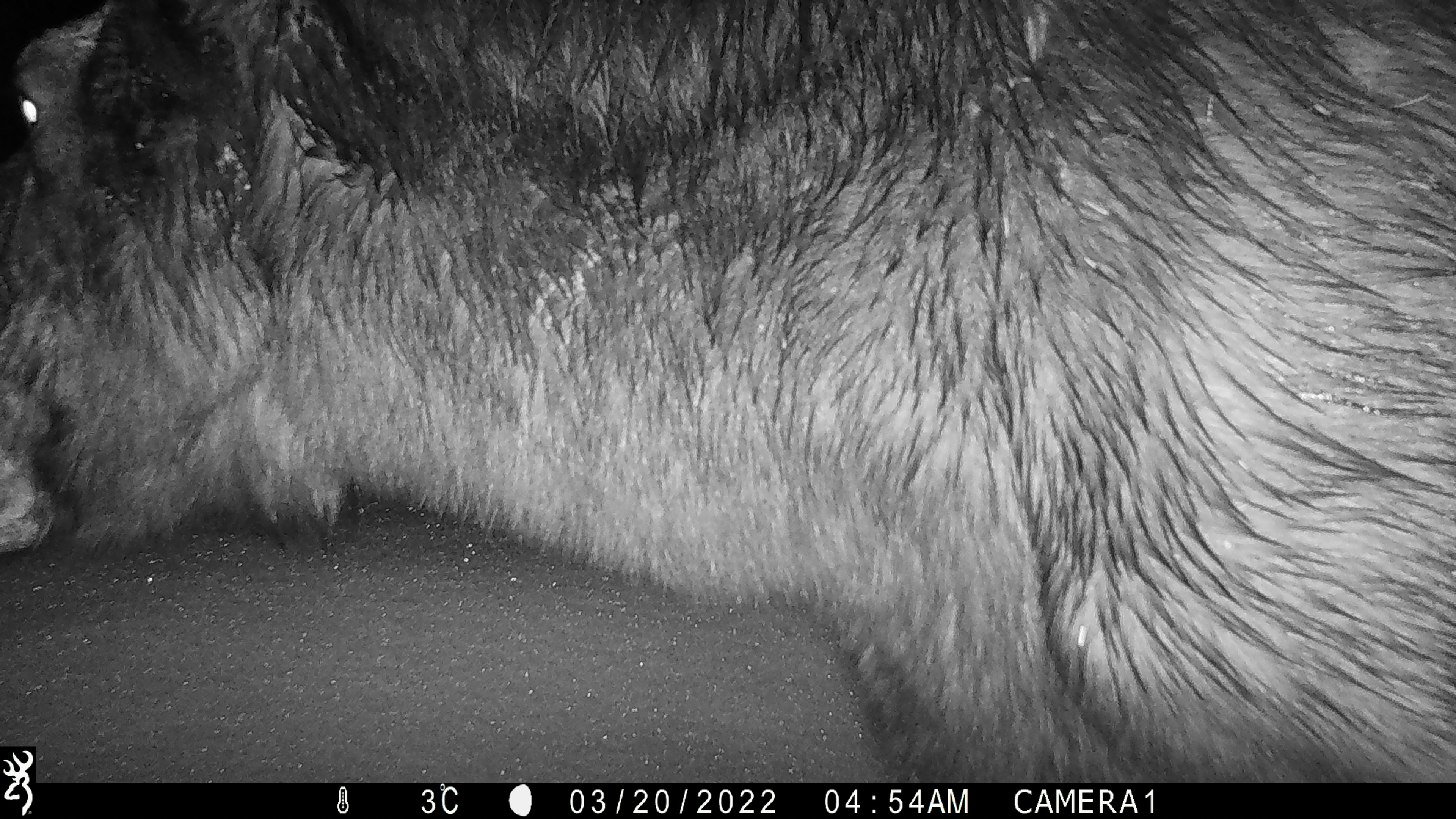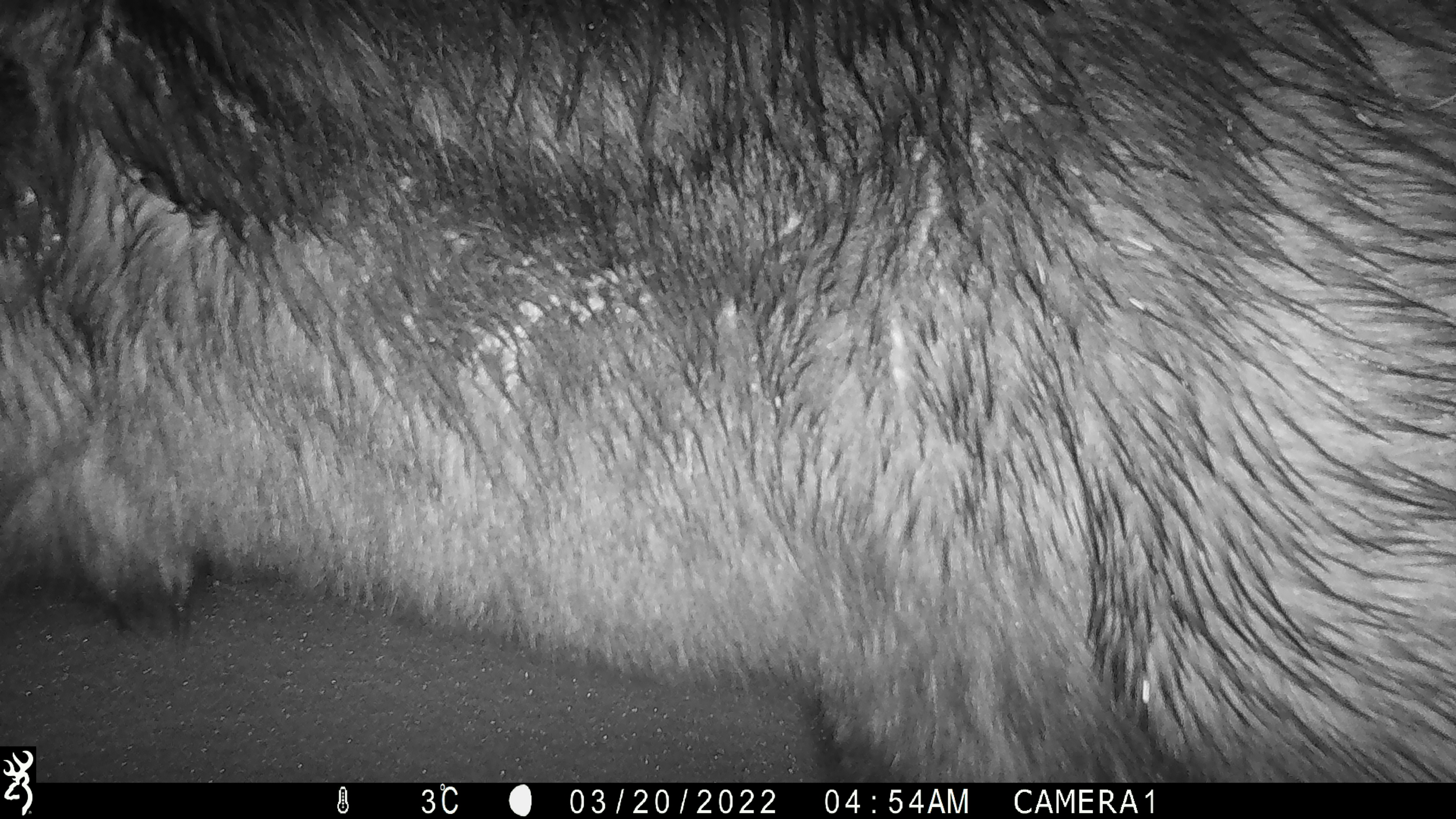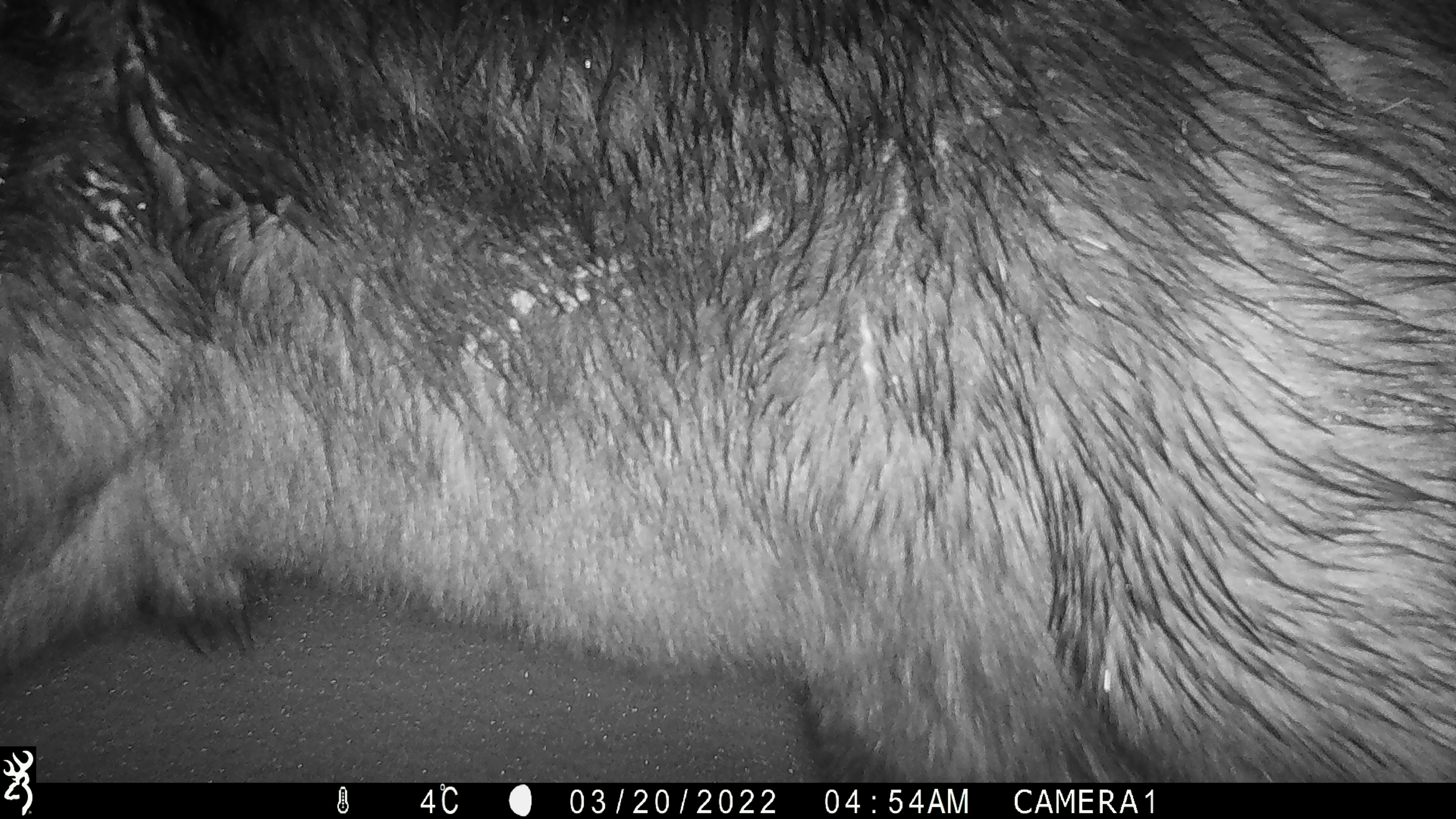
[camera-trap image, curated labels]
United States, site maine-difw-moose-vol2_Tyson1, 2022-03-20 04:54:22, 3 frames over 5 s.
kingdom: Animalia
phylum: Chordata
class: Mammalia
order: Artiodactyla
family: Cervidae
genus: Alces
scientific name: Alces alces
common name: moose